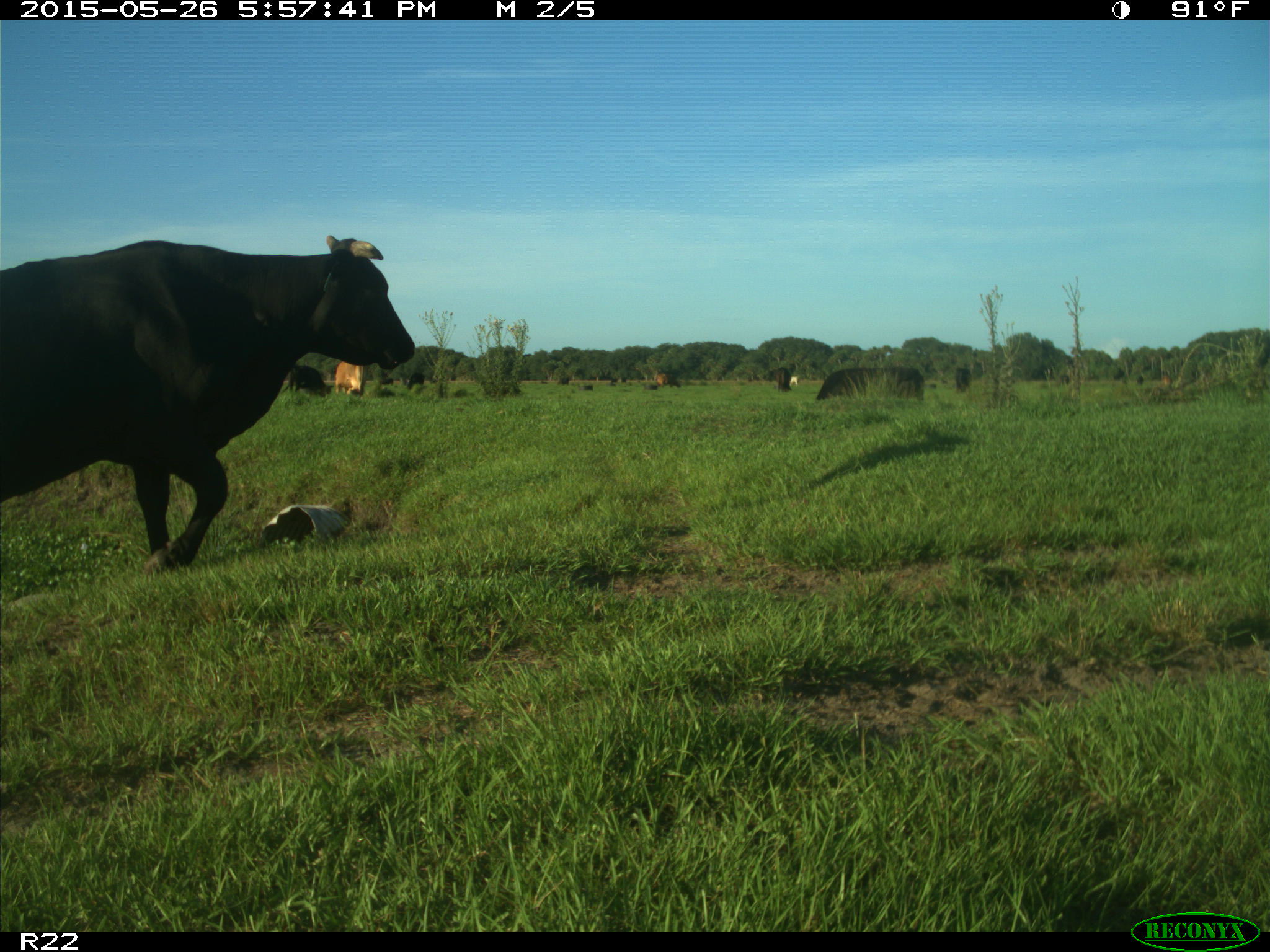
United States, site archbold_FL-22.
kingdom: Animalia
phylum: Chordata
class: Mammalia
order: Artiodactyla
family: Bovidae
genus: Bos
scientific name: Bos taurus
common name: domestic cow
Bos taurus (domestic cow).